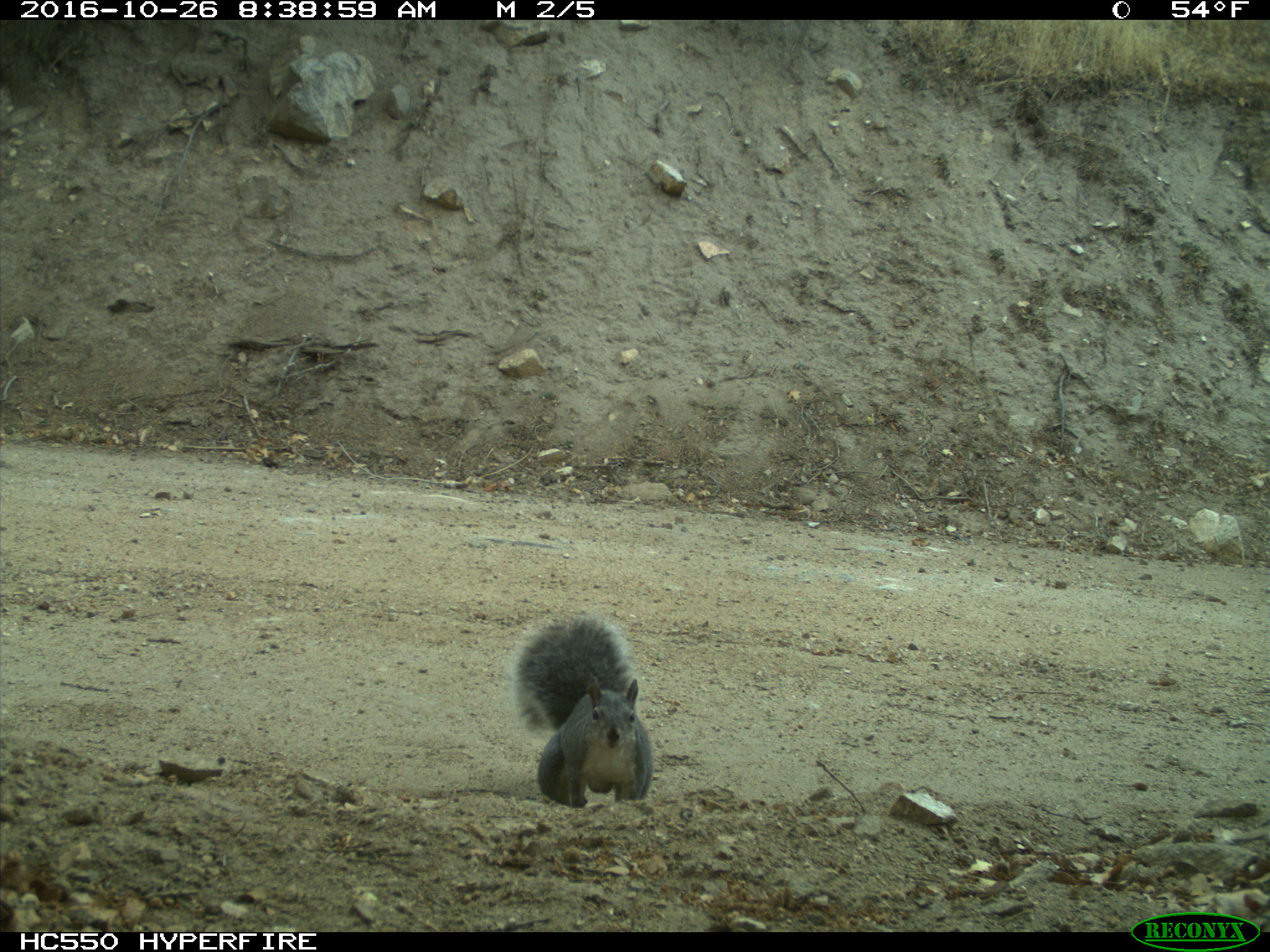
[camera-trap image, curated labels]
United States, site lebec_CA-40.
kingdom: Animalia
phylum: Chordata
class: Mammalia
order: Rodentia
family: Sciuridae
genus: Sciurus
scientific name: Sciurus carolinensis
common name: eastern gray squirrel